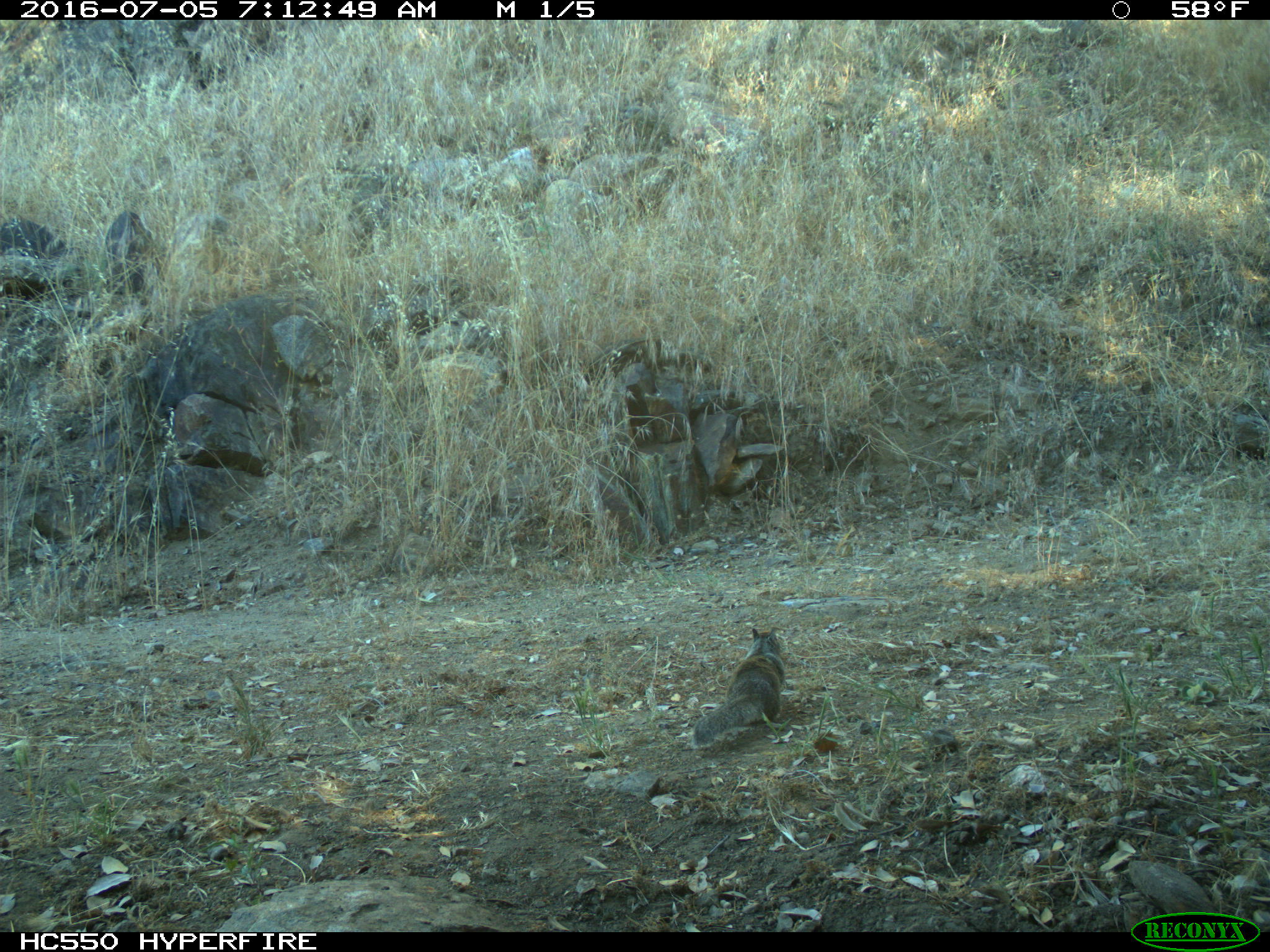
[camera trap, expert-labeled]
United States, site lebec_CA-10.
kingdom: Animalia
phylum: Chordata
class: Mammalia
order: Rodentia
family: Sciuridae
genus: Otospermophilus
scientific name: Otospermophilus beecheyi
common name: california ground squirrel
Otospermophilus beecheyi (california ground squirrel).